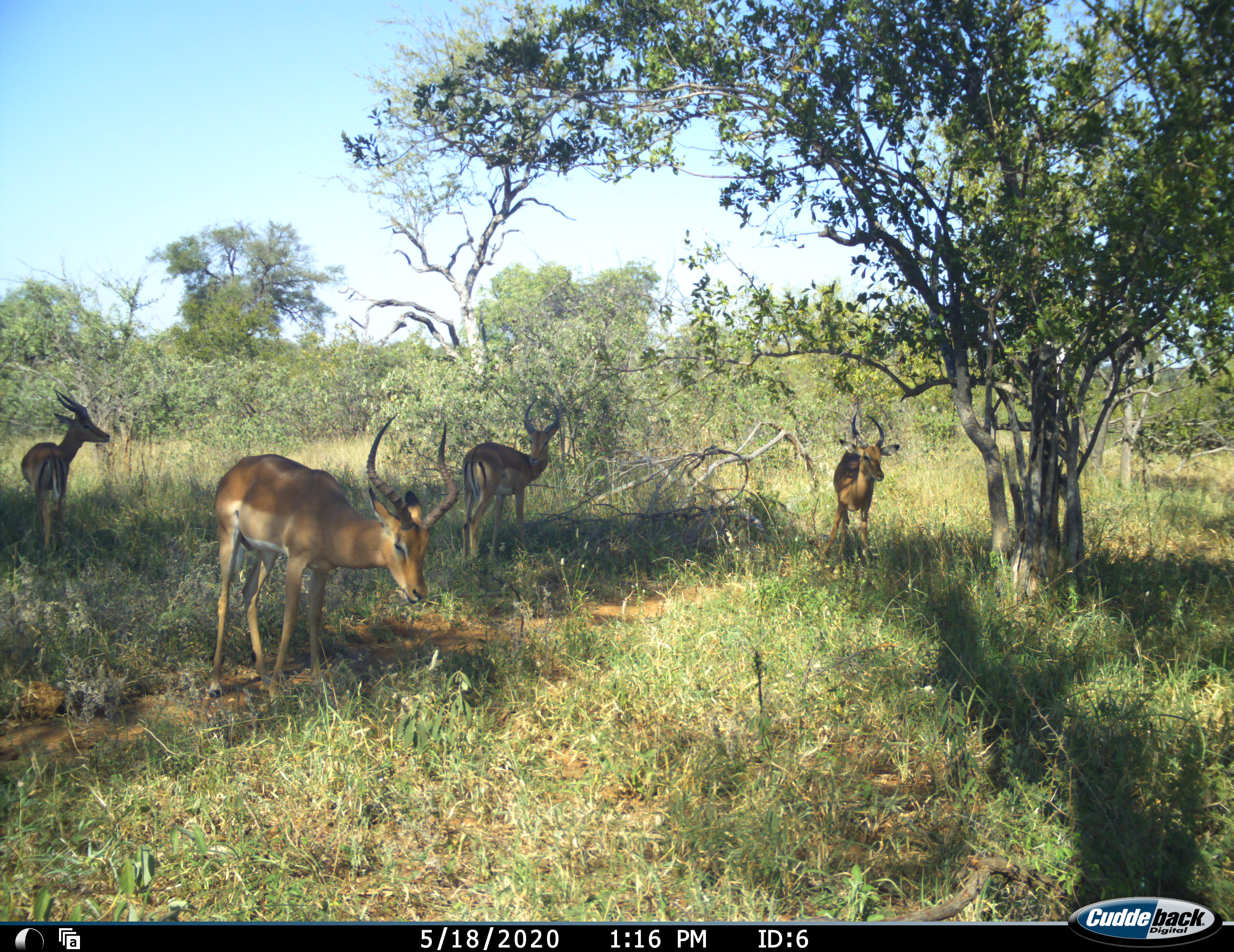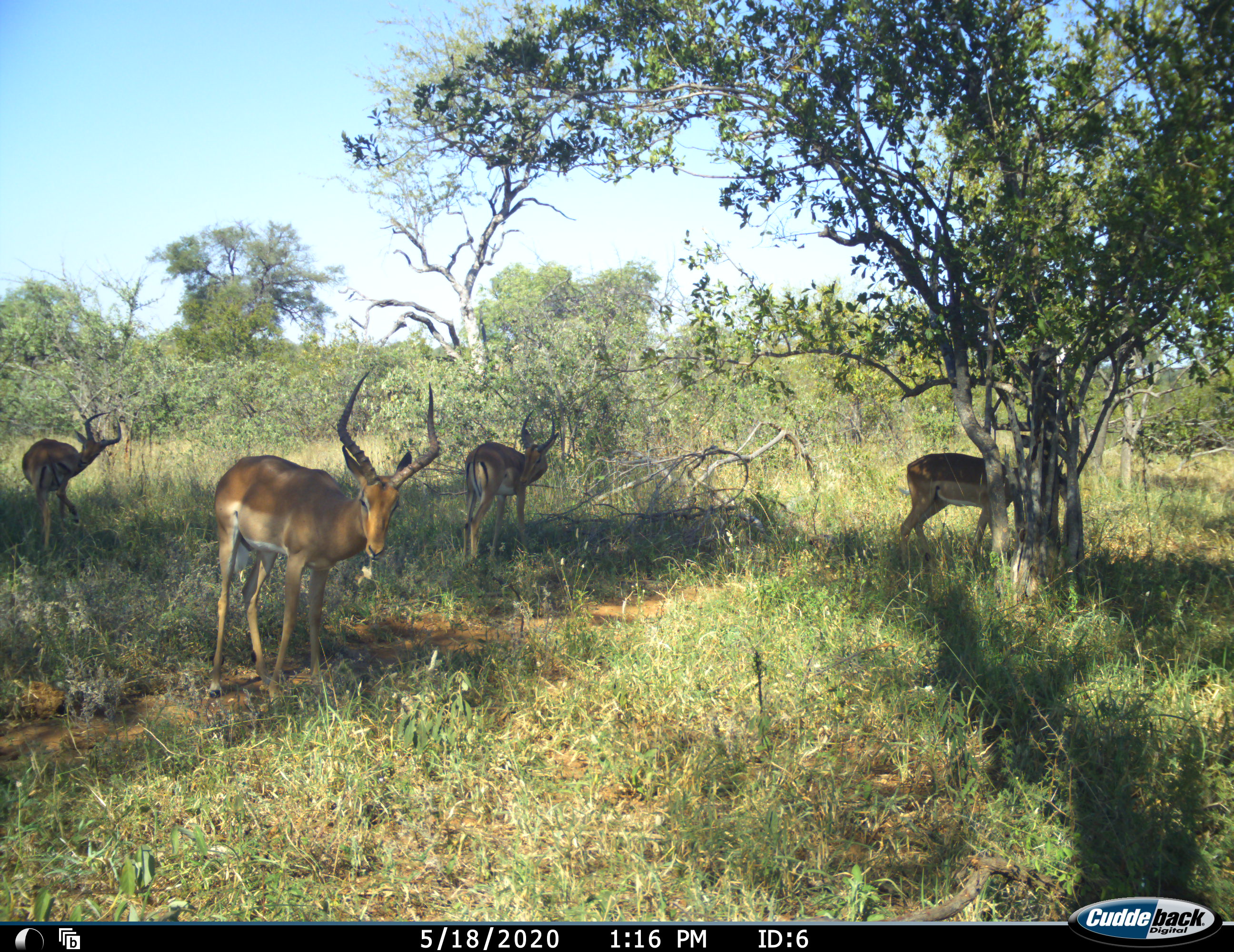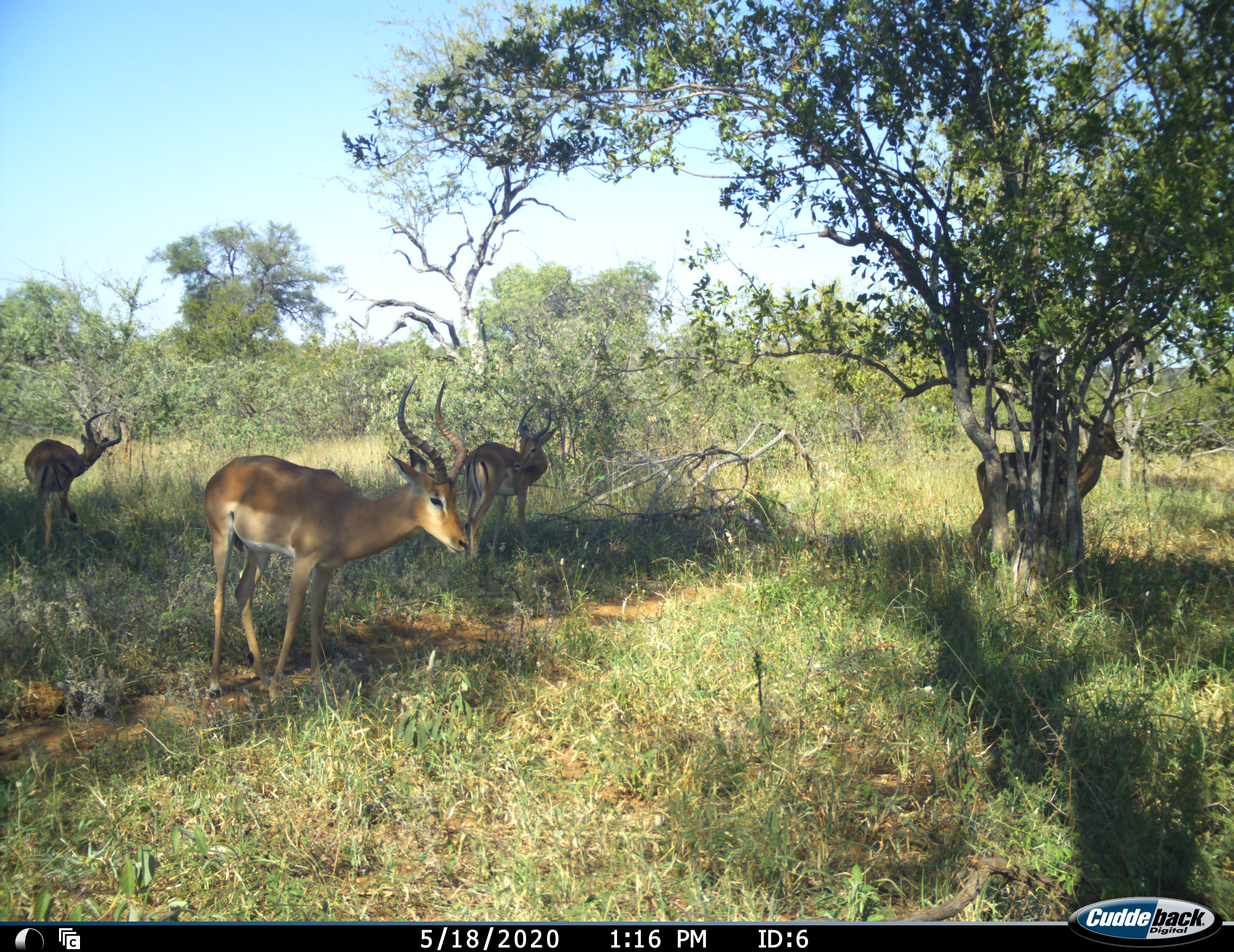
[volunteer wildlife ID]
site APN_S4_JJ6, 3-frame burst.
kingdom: Animalia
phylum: Chordata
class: Mammalia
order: Artiodactyla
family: Bovidae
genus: Aepyceros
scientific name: Aepyceros melampus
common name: impala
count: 4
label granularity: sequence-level